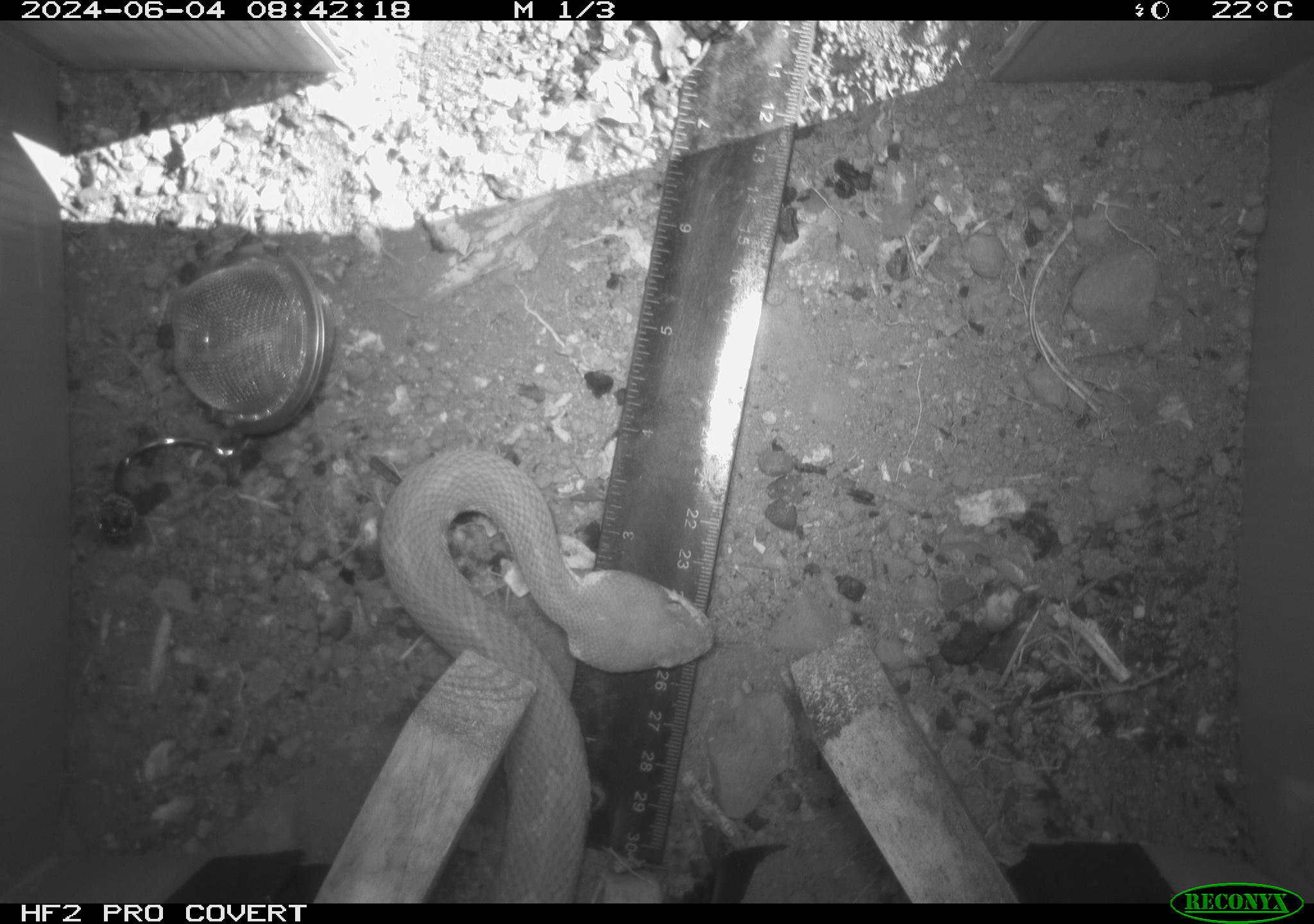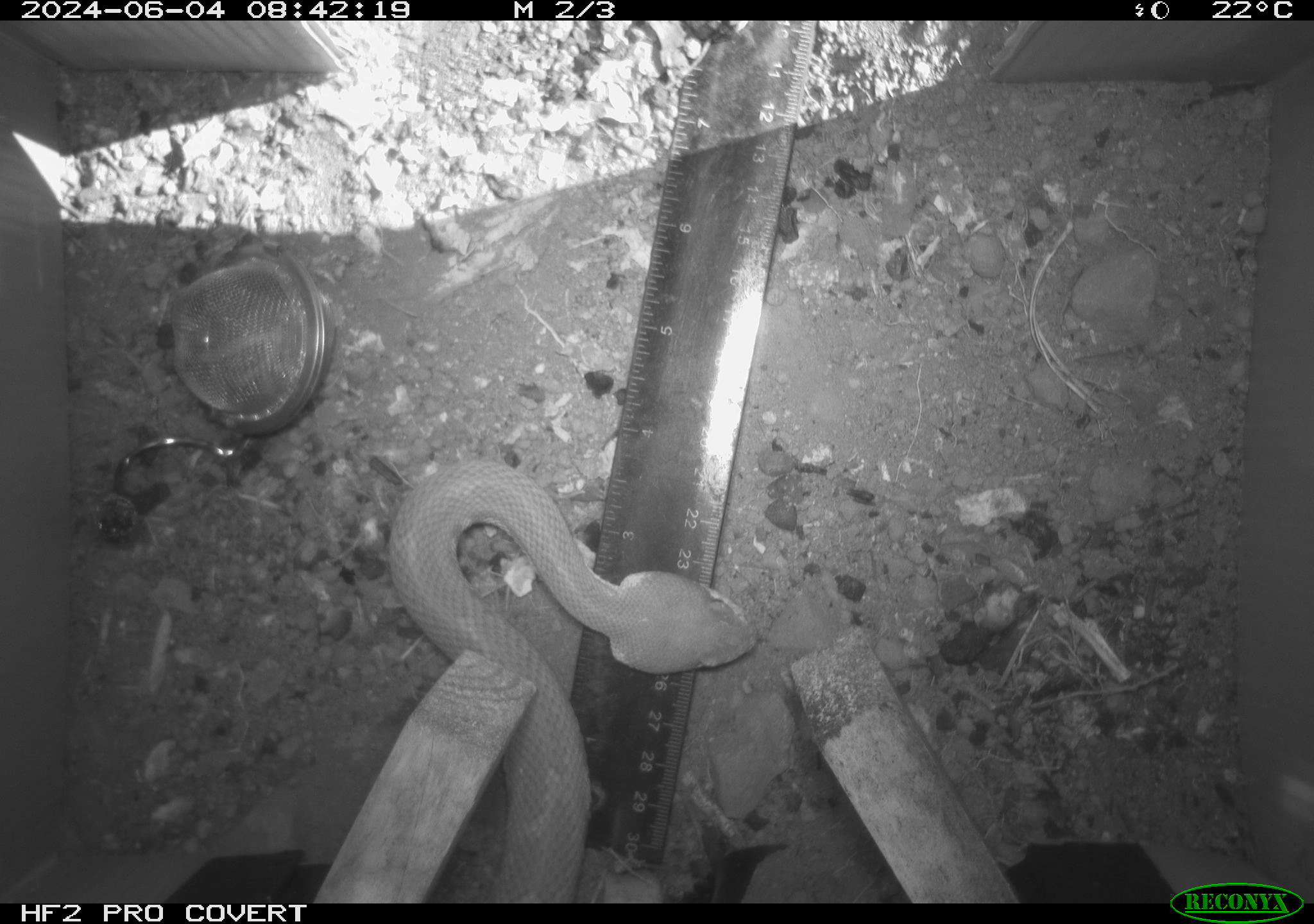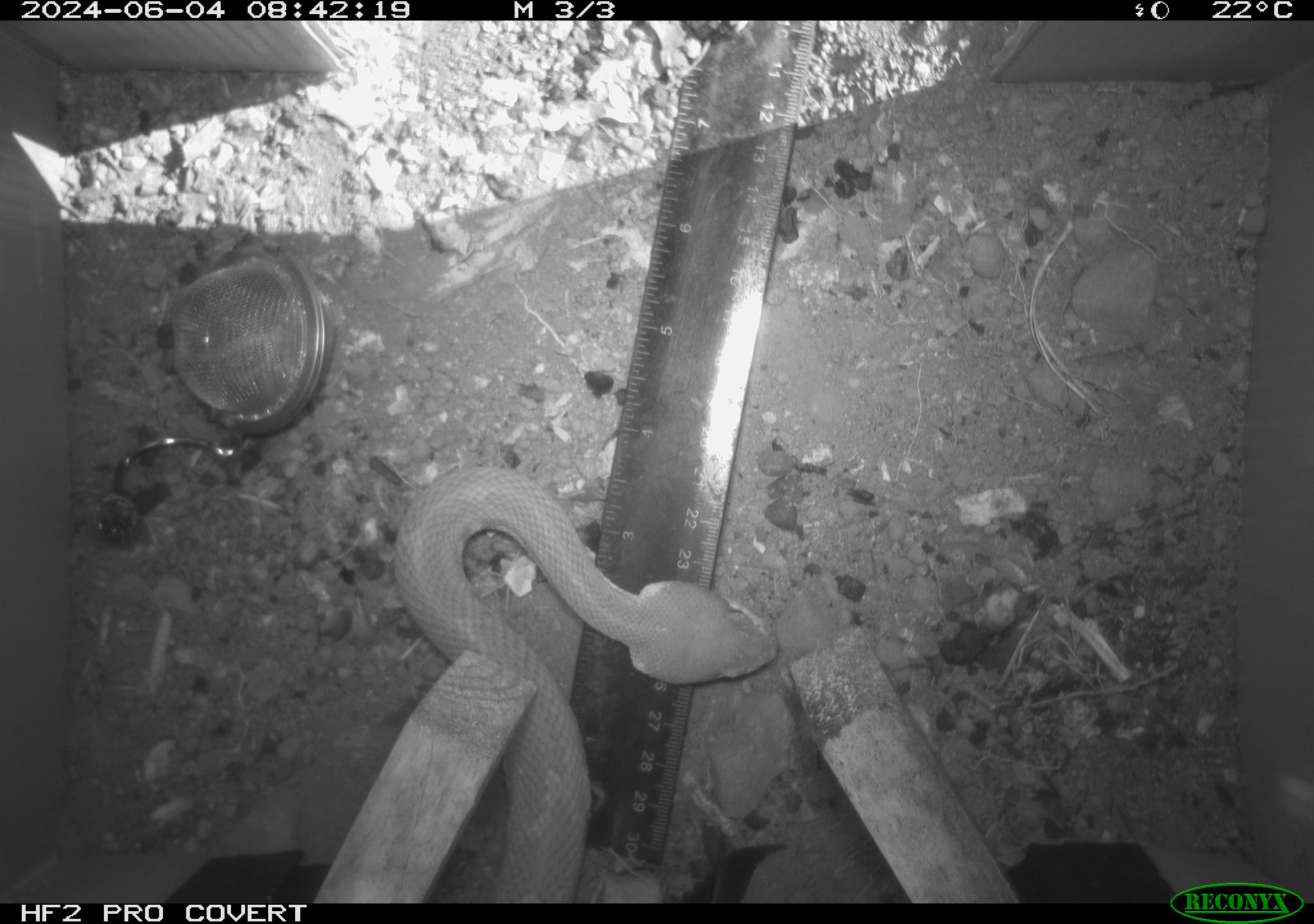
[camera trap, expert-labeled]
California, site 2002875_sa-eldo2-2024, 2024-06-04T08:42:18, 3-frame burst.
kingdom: Animalia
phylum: Chordata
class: Reptilia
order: Squamata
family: Viperidae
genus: Crotalus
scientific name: Crotalus oreganus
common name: western rattlesnake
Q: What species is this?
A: Western rattlesnake (Crotalus oreganus).